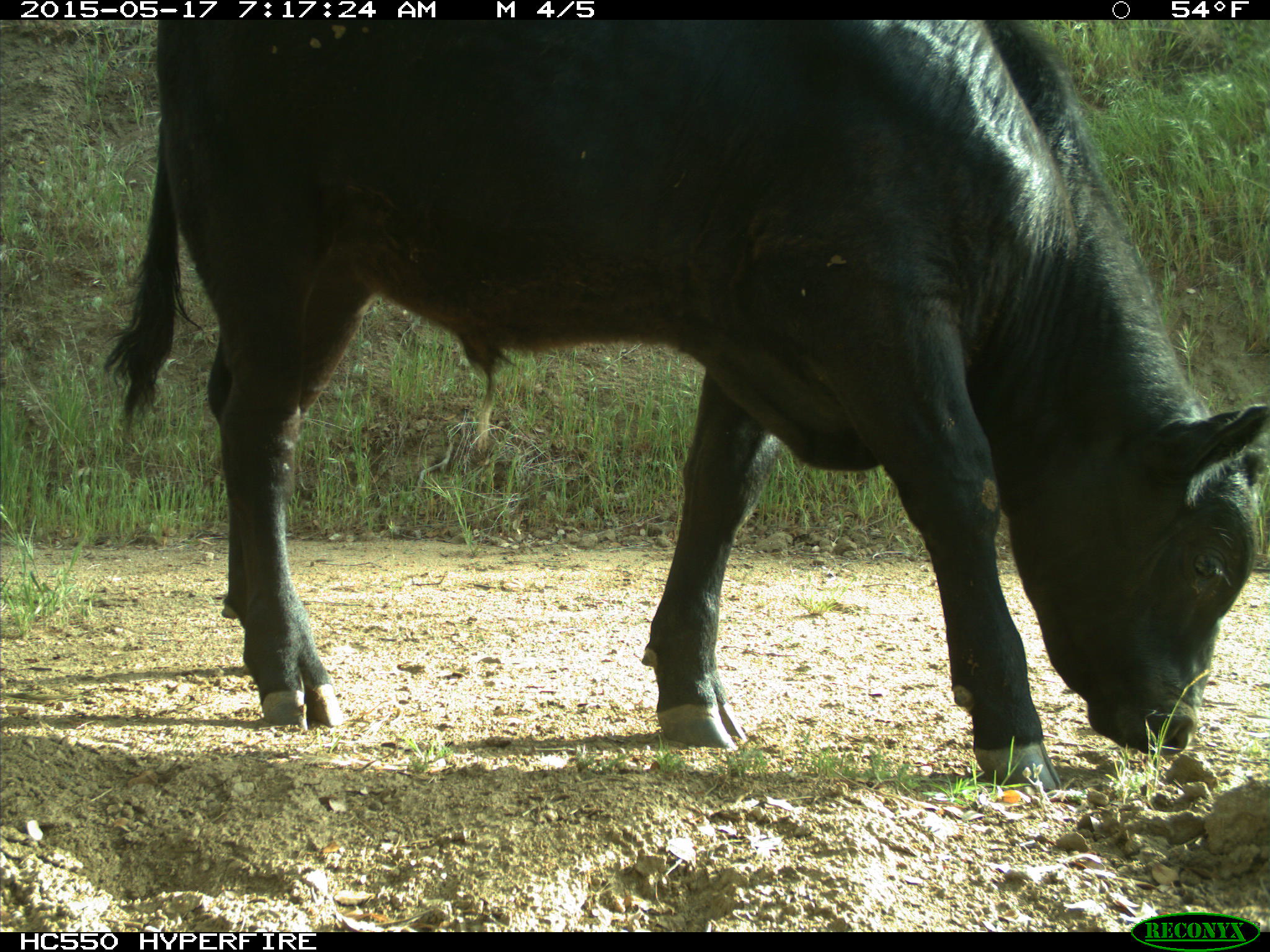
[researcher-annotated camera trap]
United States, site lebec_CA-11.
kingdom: Animalia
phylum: Chordata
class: Mammalia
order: Artiodactyla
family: Bovidae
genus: Bos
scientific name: Bos taurus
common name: domestic cow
Bos taurus (domestic cow).